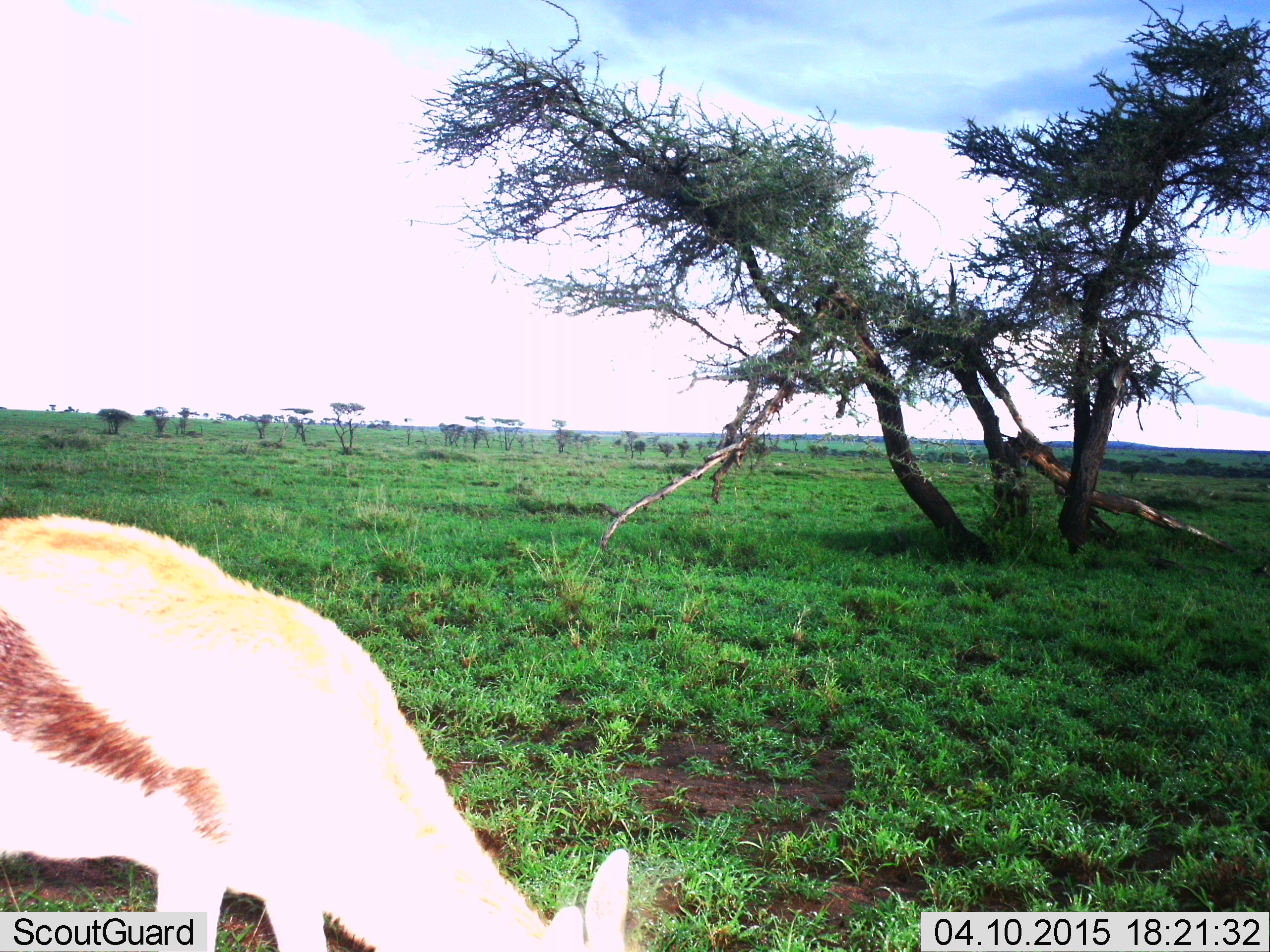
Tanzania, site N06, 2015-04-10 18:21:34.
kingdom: Animalia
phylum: Chordata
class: Mammalia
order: Artiodactyla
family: Bovidae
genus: Eudorcas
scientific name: Eudorcas thomsonii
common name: thomson's gazelle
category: gazellethomsons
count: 1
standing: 30%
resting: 0%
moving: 0%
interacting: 0%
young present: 0%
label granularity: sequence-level